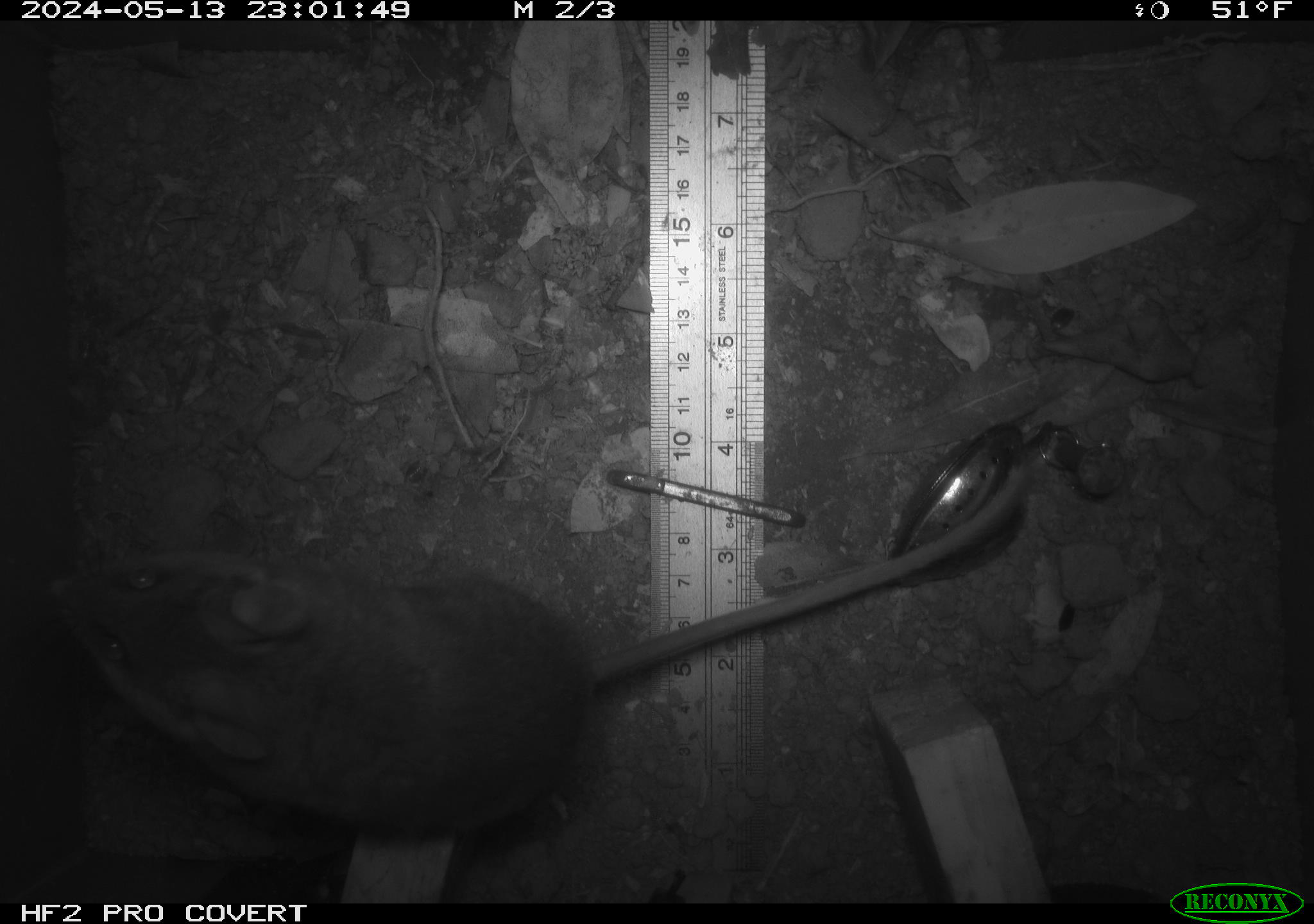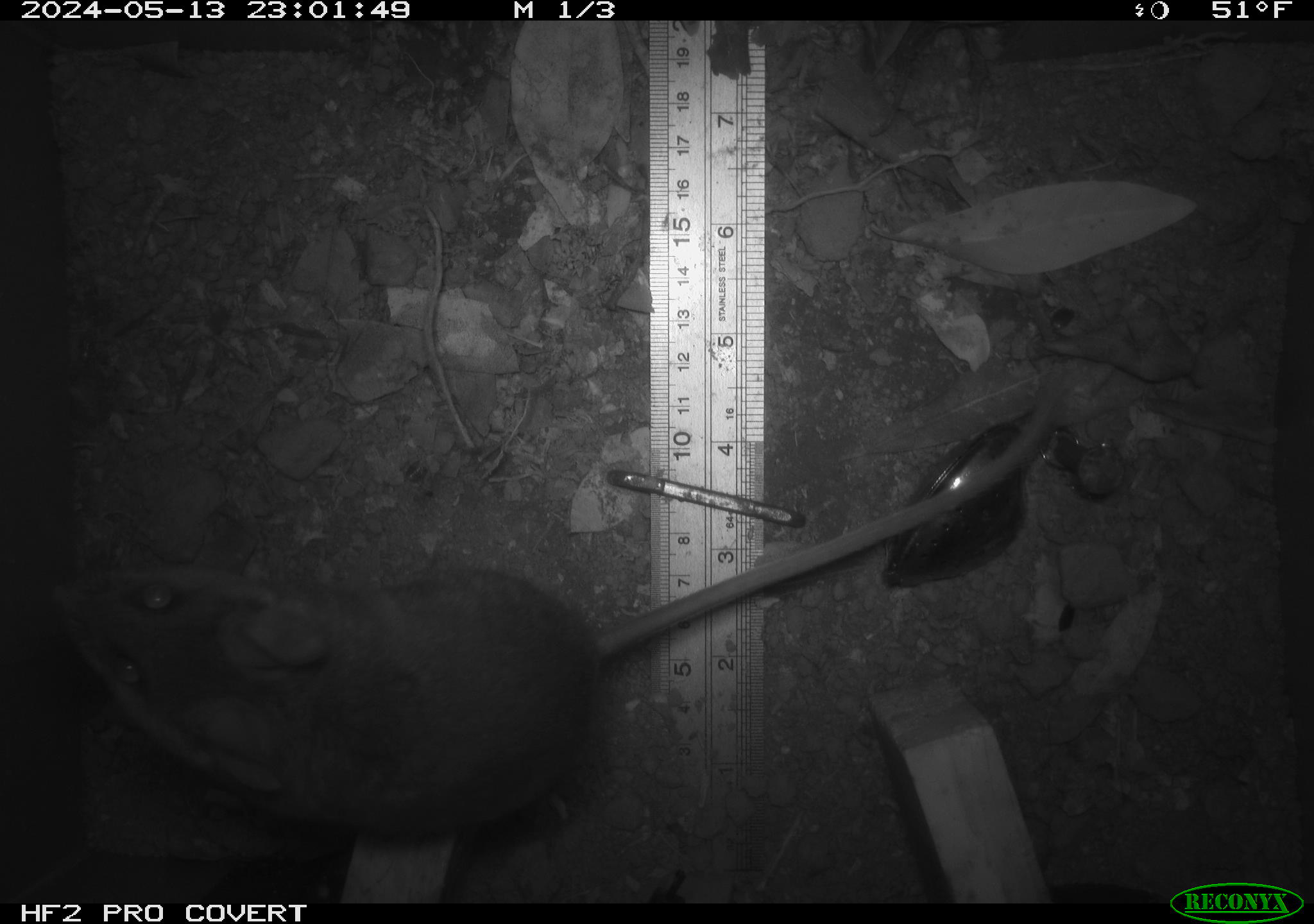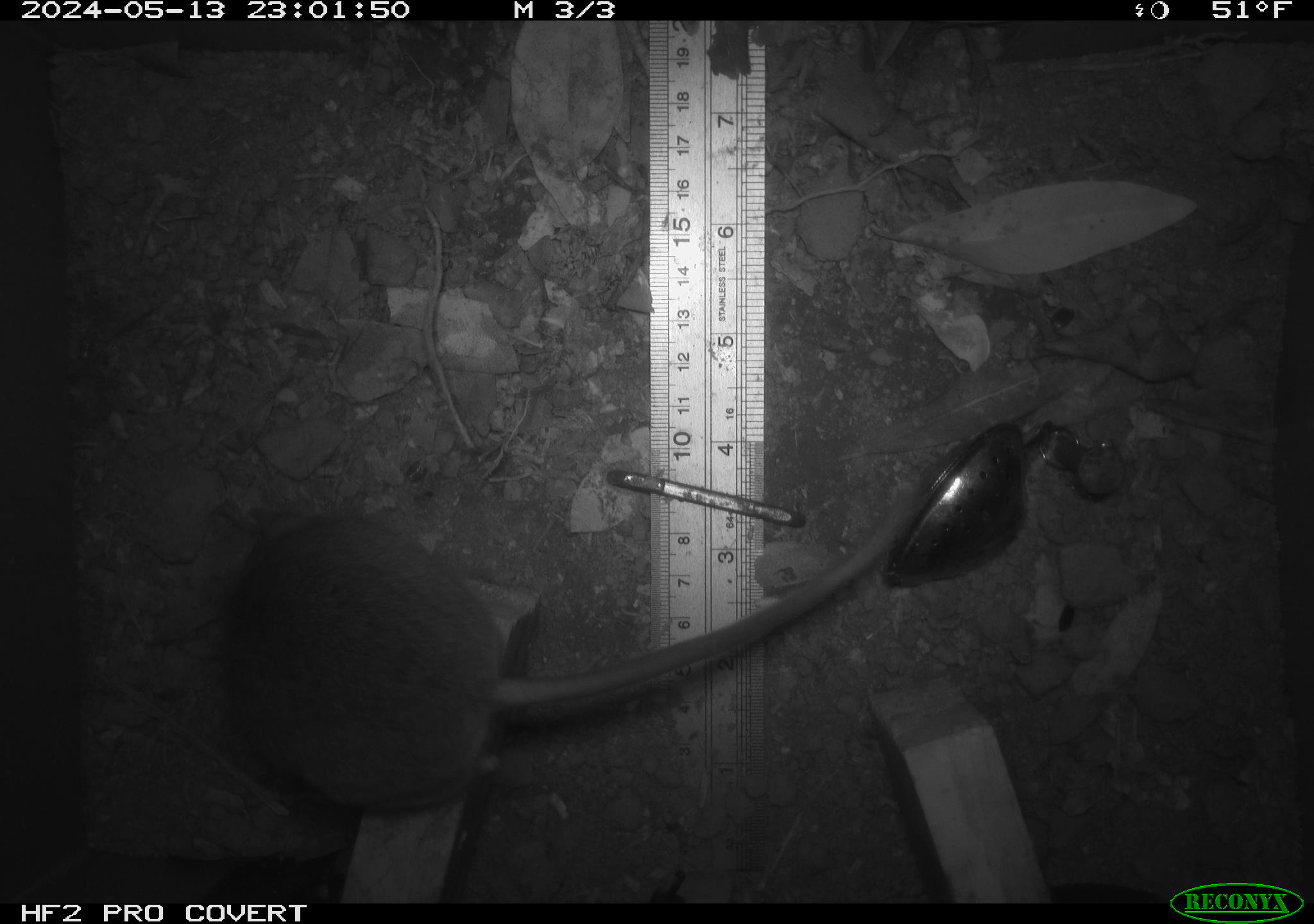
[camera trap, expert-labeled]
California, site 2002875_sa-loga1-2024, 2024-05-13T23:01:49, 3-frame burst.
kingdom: Animalia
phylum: Chordata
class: Mammalia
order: Rodentia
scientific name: Rodentia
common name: rodent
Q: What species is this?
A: Rodent (Rodentia).